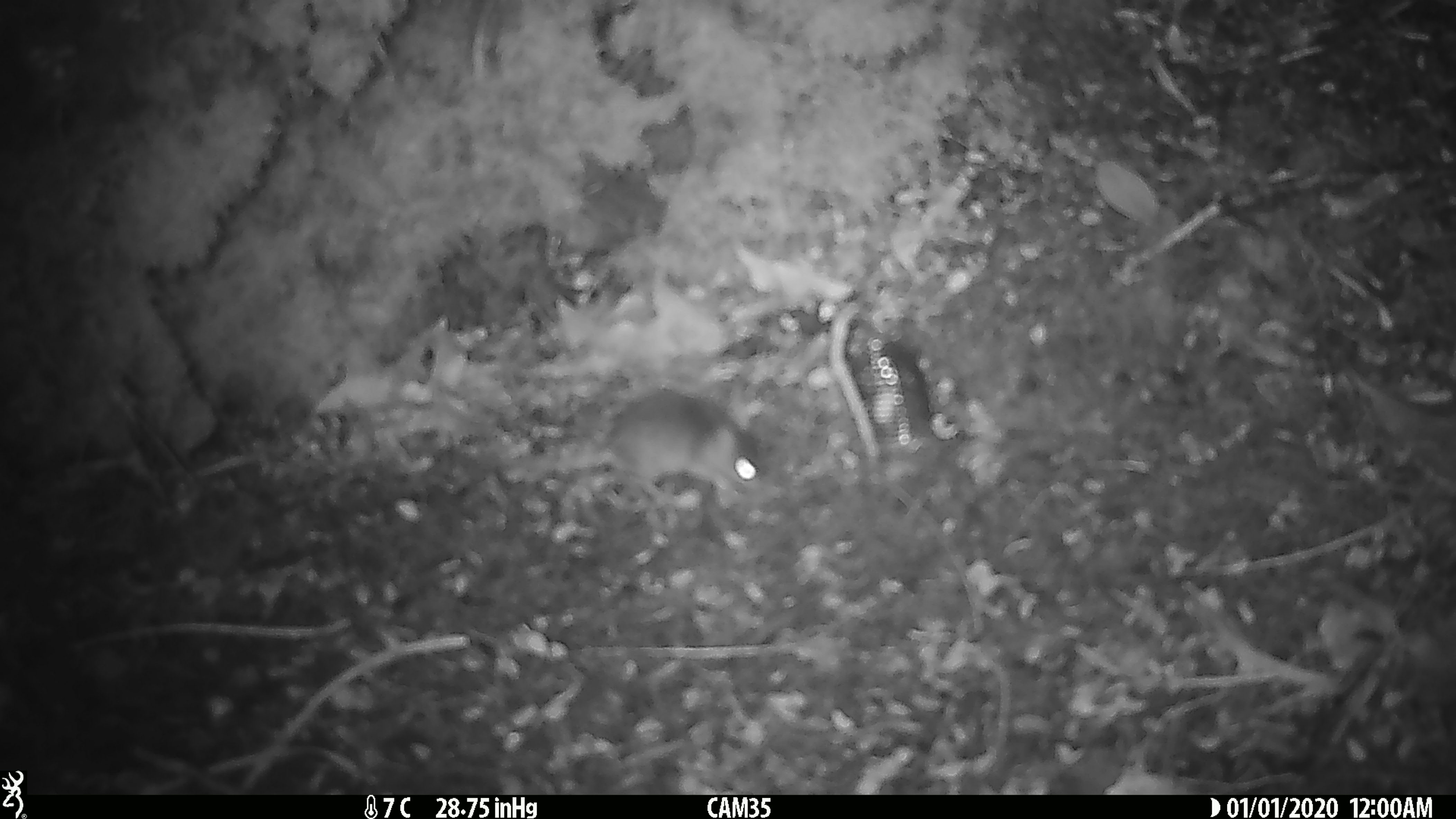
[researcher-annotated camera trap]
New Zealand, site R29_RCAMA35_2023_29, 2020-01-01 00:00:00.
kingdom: Animalia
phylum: Chordata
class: Mammalia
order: Rodentia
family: Muridae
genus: Mus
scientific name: Mus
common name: mouse